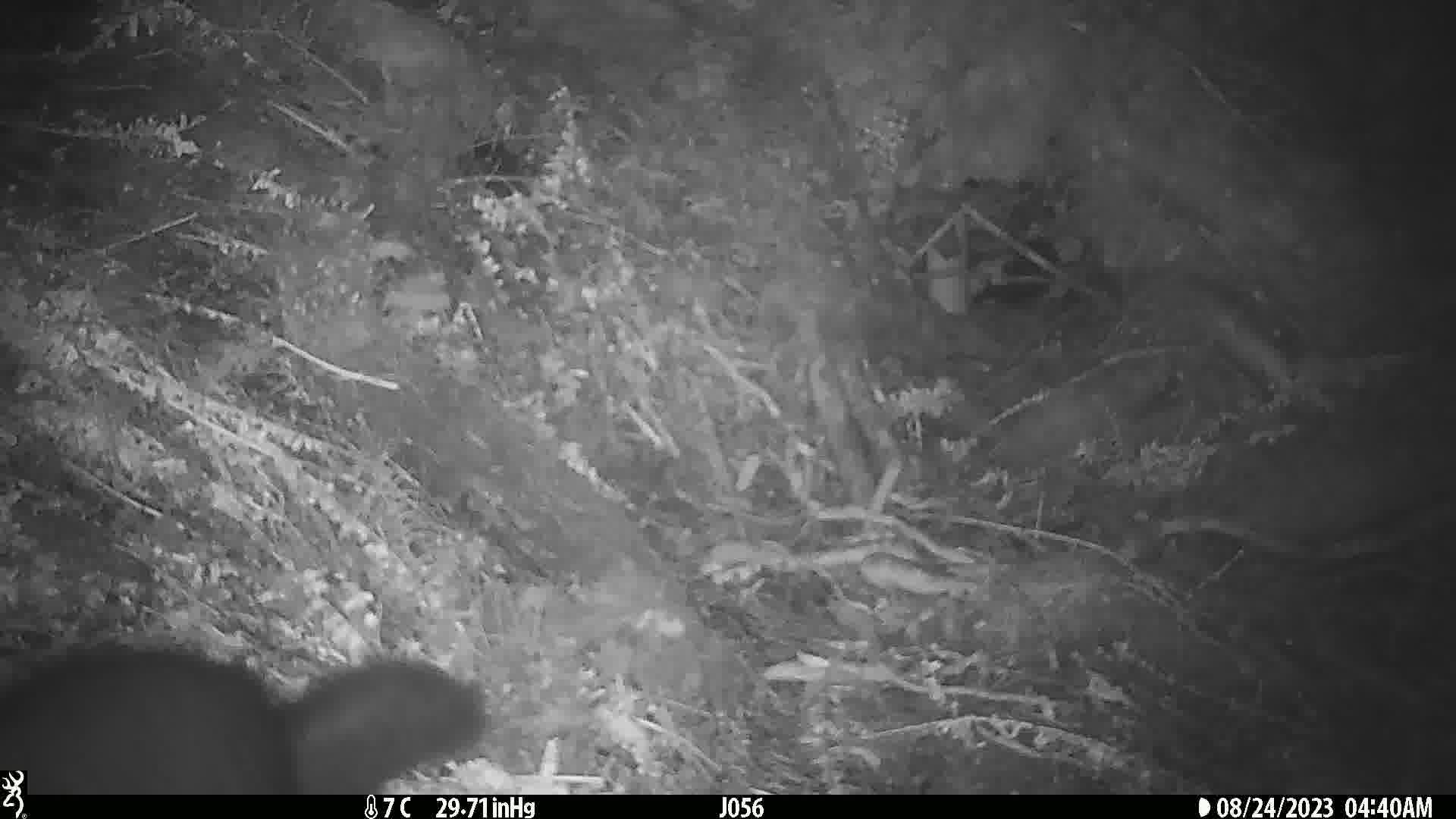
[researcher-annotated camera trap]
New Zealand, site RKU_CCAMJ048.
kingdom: Animalia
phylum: Chordata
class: Mammalia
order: Diprotodontia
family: Phalangeridae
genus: Trichosurus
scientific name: Trichosurus vulpecula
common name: common brushtail possum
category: possum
Possum (common brushtail possum) (Trichosurus vulpecula).